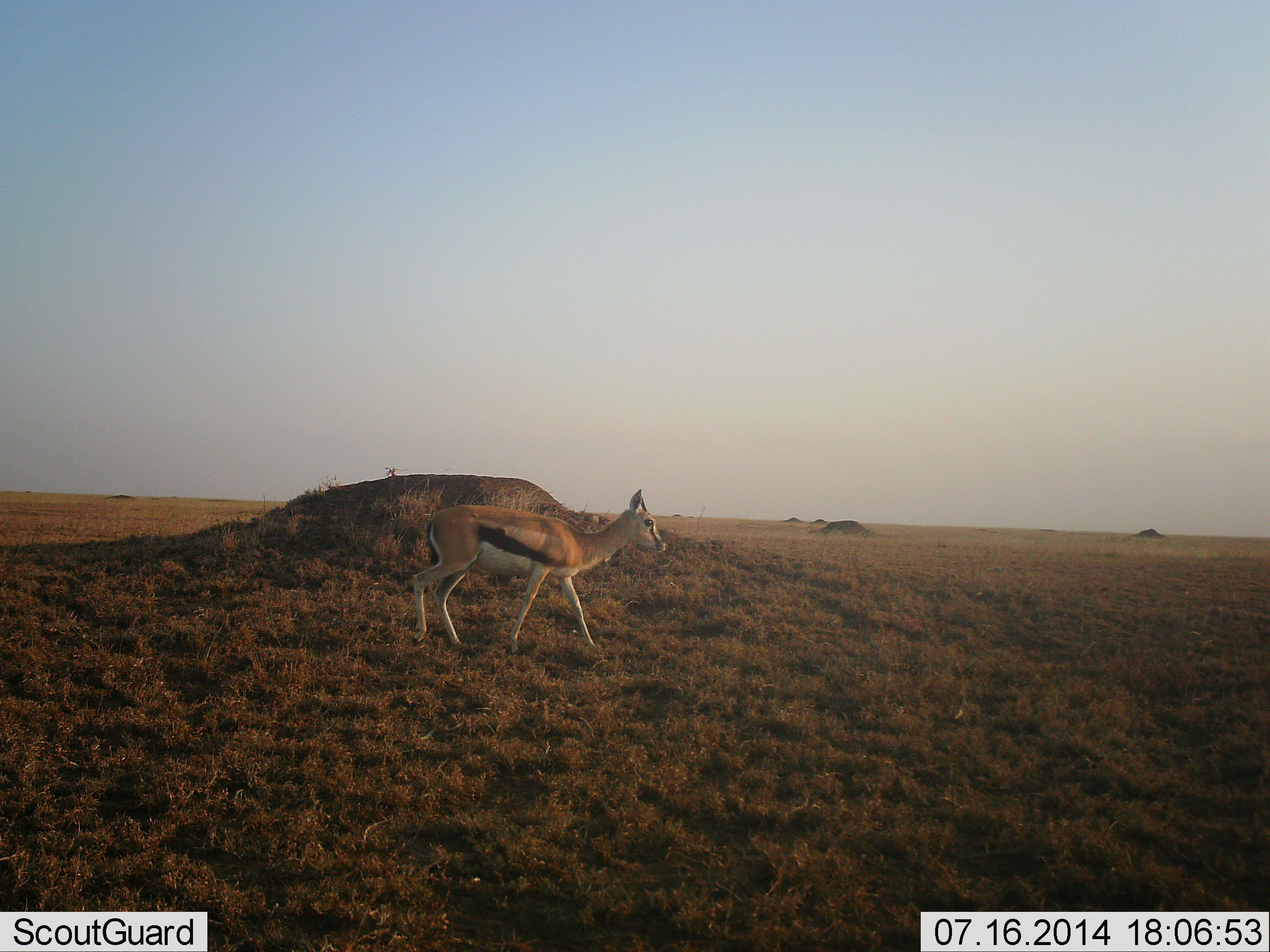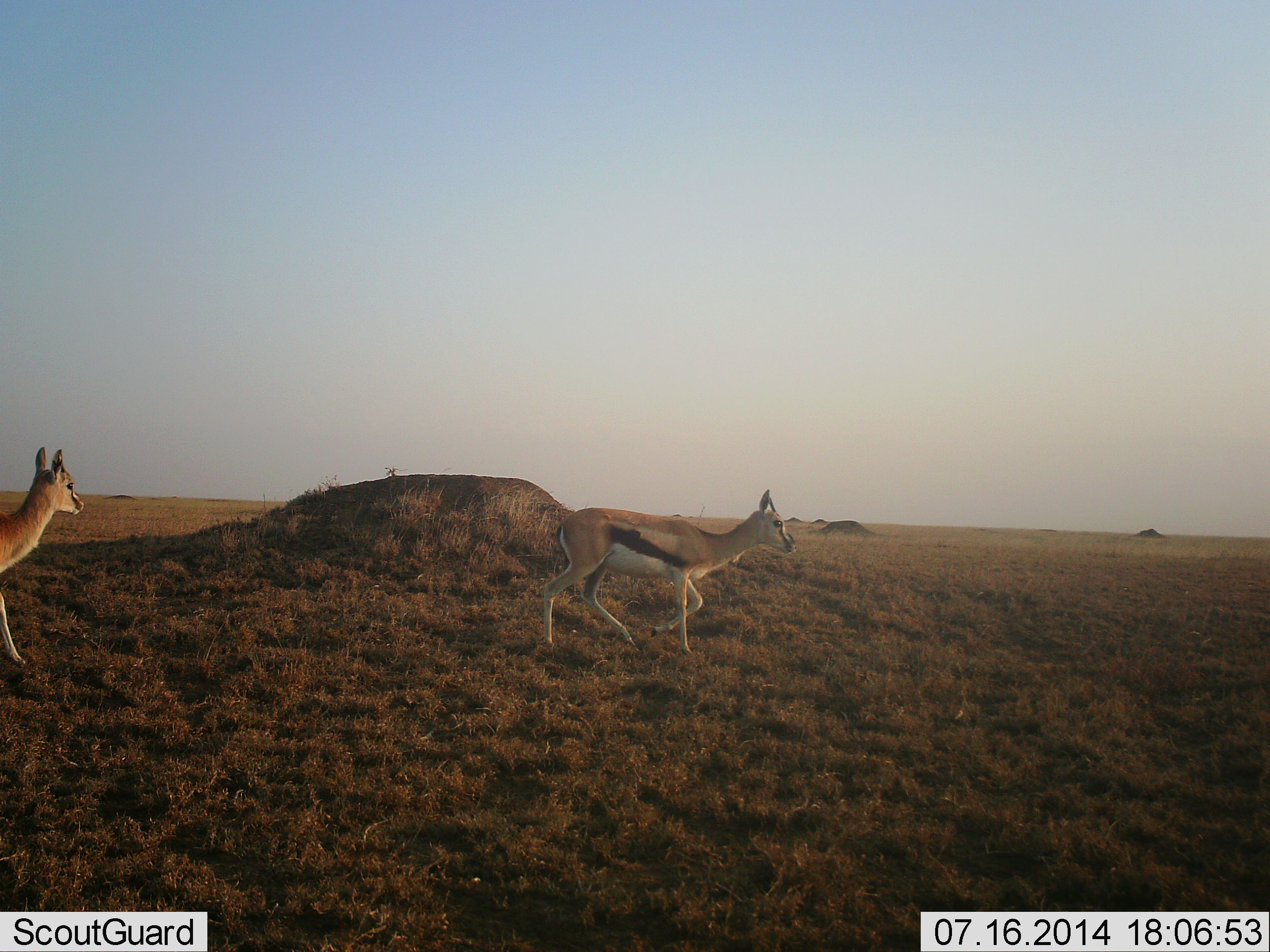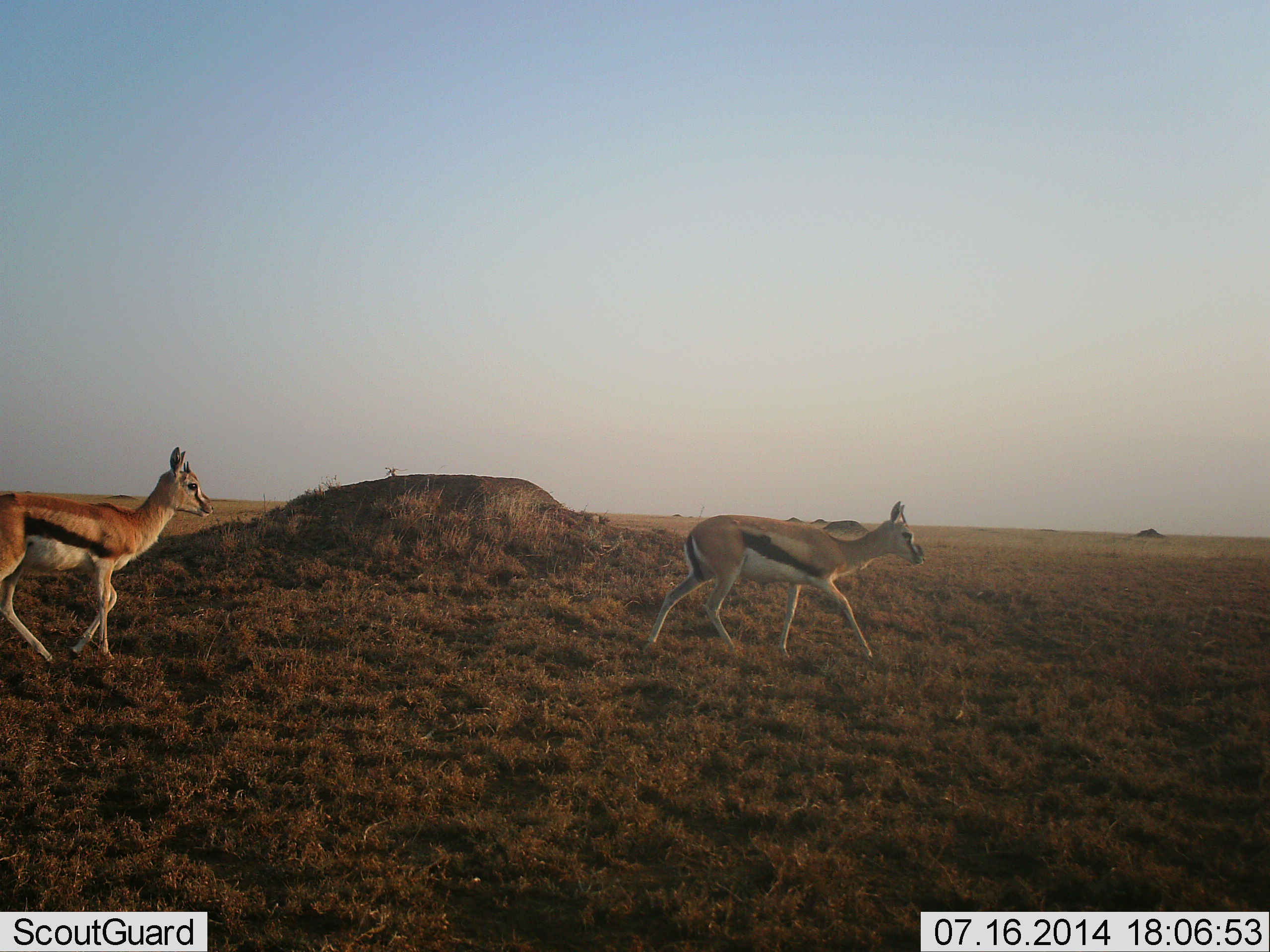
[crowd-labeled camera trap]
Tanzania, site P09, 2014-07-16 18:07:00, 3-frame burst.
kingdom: Animalia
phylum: Chordata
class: Mammalia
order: Artiodactyla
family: Bovidae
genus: Eudorcas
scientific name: Eudorcas thomsonii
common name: thomson's gazelle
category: gazellethomsons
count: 2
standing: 10%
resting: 0%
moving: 100%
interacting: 0%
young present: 10%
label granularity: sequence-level